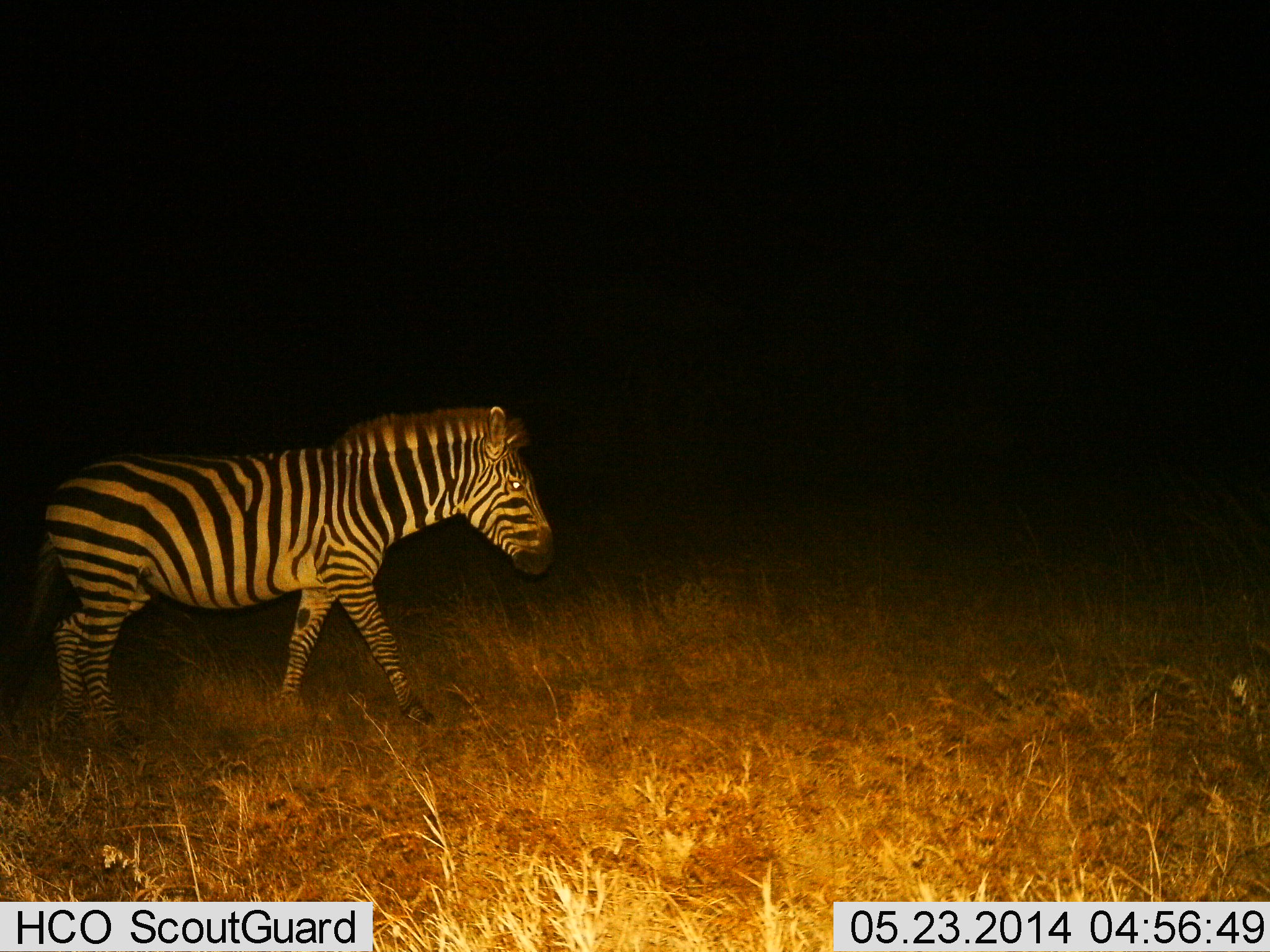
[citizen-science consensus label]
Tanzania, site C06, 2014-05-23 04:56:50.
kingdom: Animalia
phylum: Chordata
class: Mammalia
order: Perissodactyla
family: Equidae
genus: Equus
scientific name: Equus quagga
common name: plains zebra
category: zebra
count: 1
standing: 30%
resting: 0%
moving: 70%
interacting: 0%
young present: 0%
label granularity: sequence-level